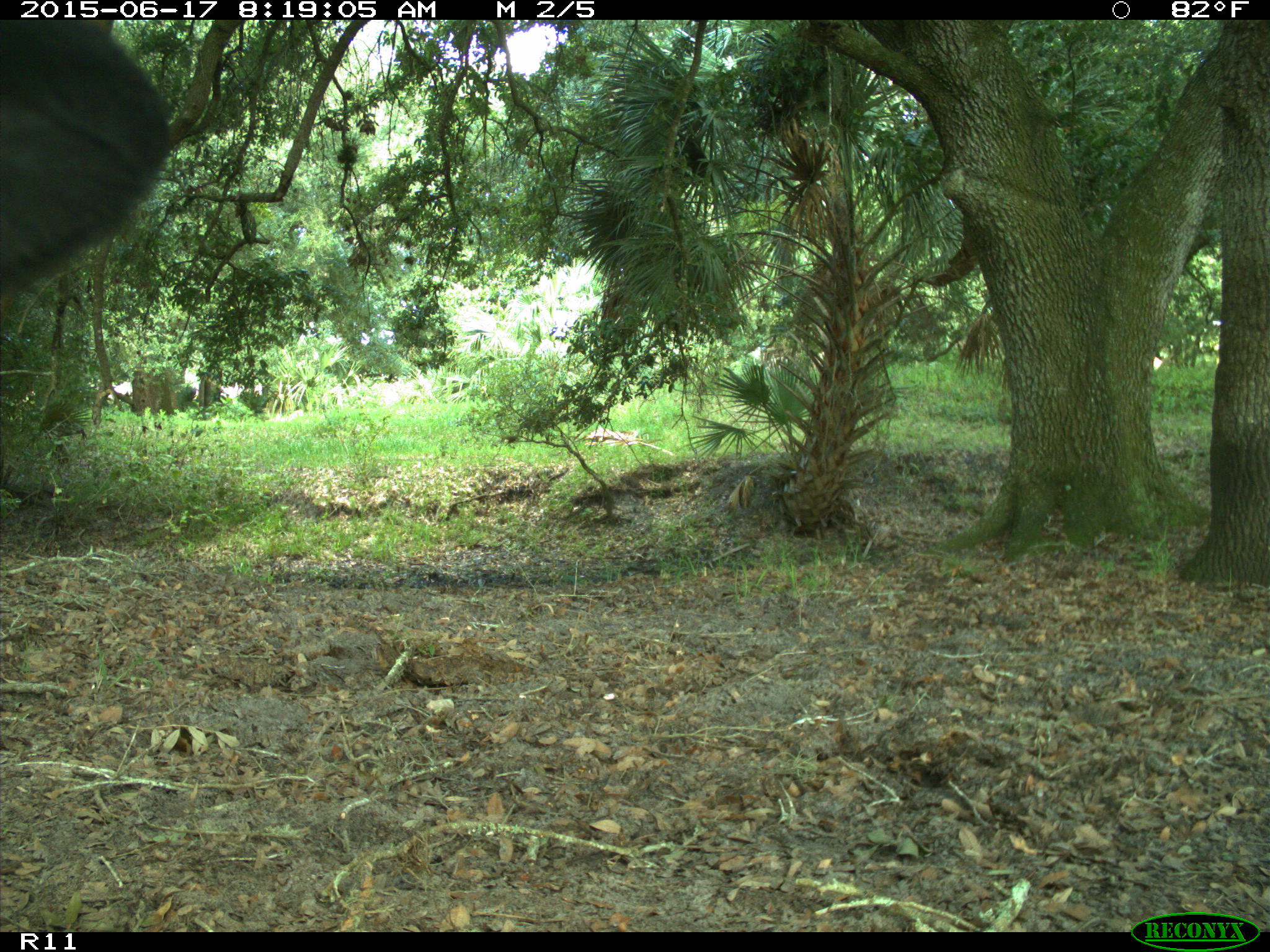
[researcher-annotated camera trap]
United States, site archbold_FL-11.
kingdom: Animalia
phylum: Chordata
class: Mammalia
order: Artiodactyla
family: Bovidae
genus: Bos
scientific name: Bos taurus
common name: domestic cow